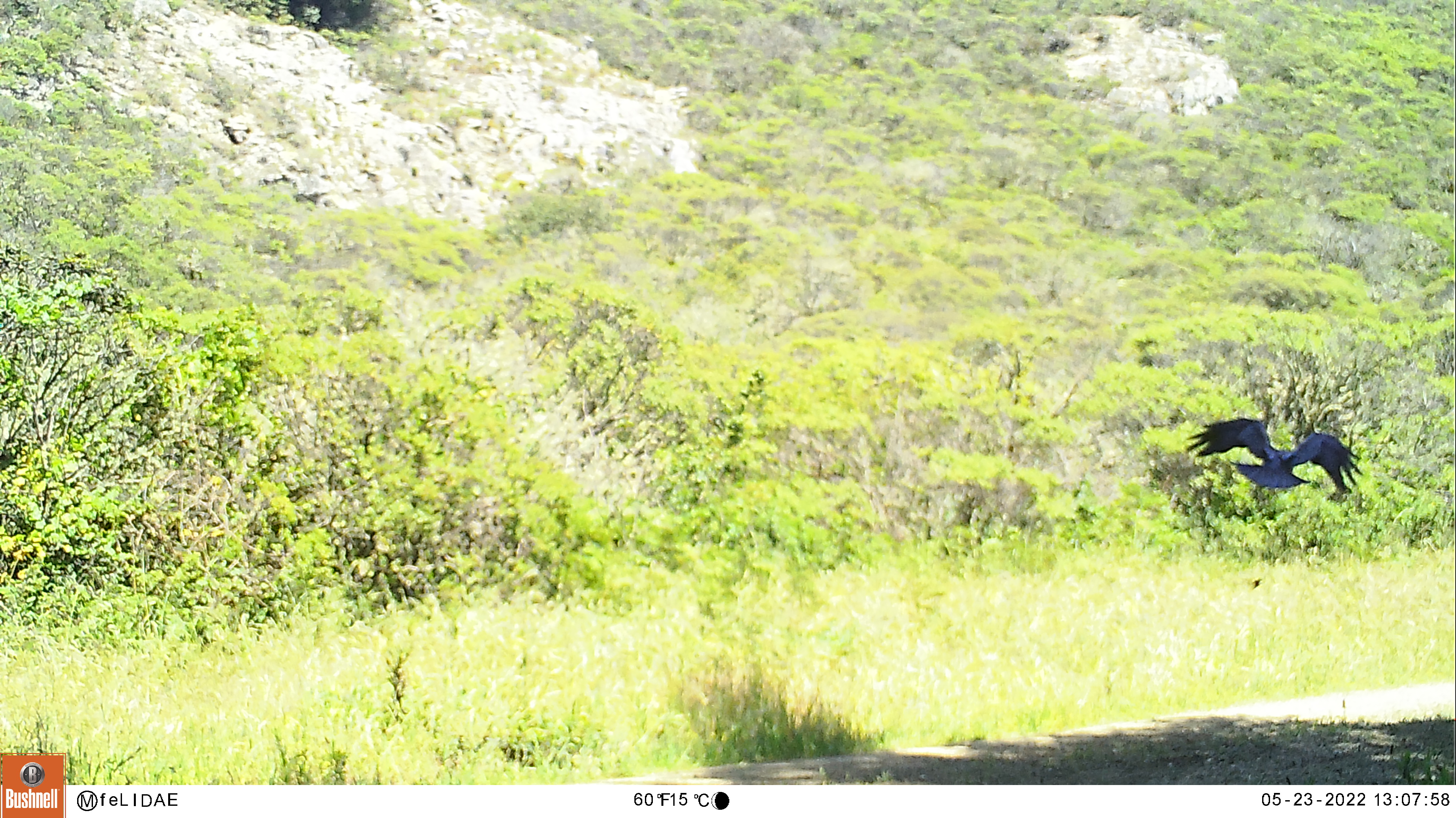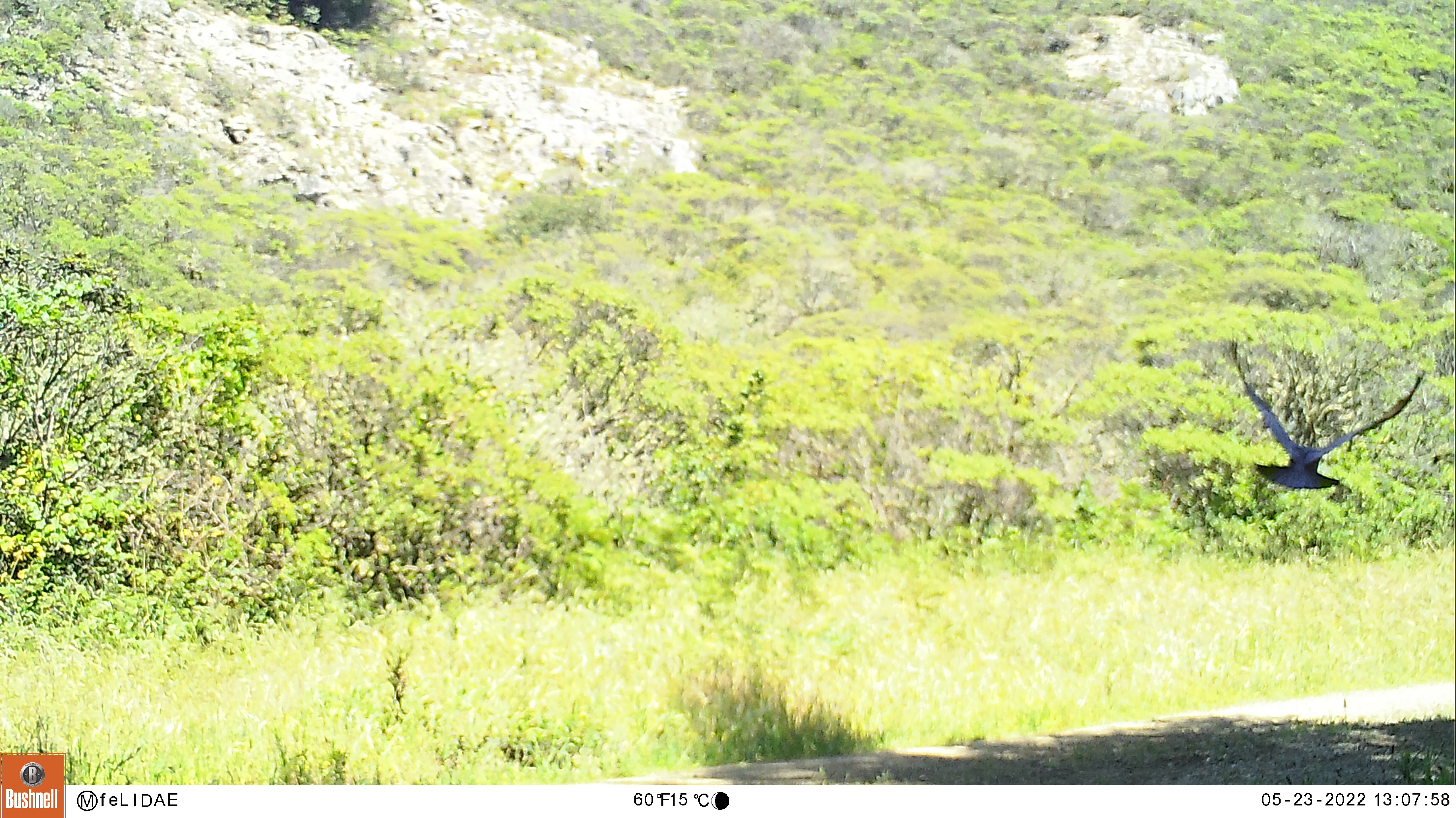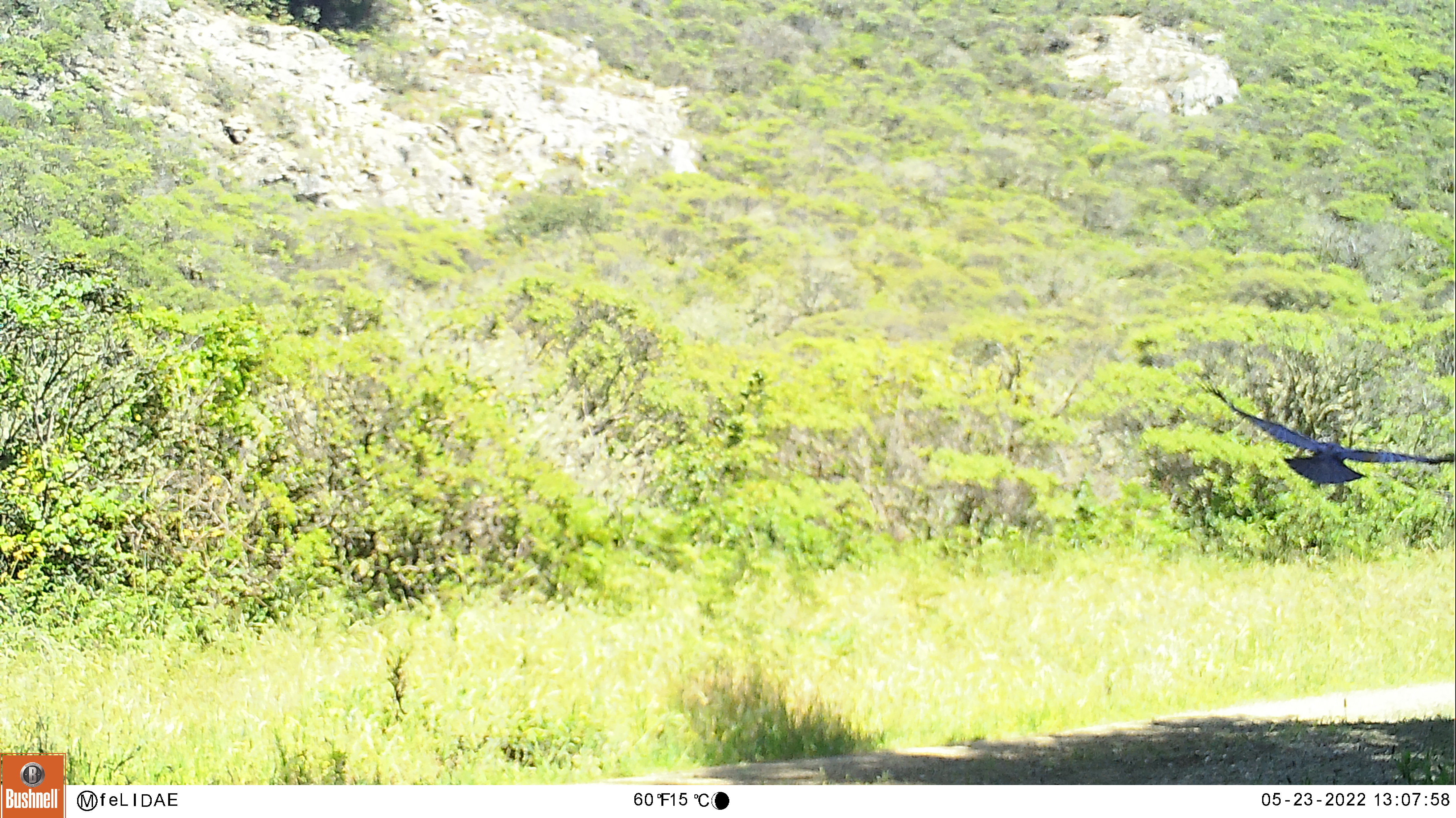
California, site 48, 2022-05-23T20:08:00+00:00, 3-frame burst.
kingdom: Animalia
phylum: Chordata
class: Aves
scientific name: Aves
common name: bird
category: unknown bird